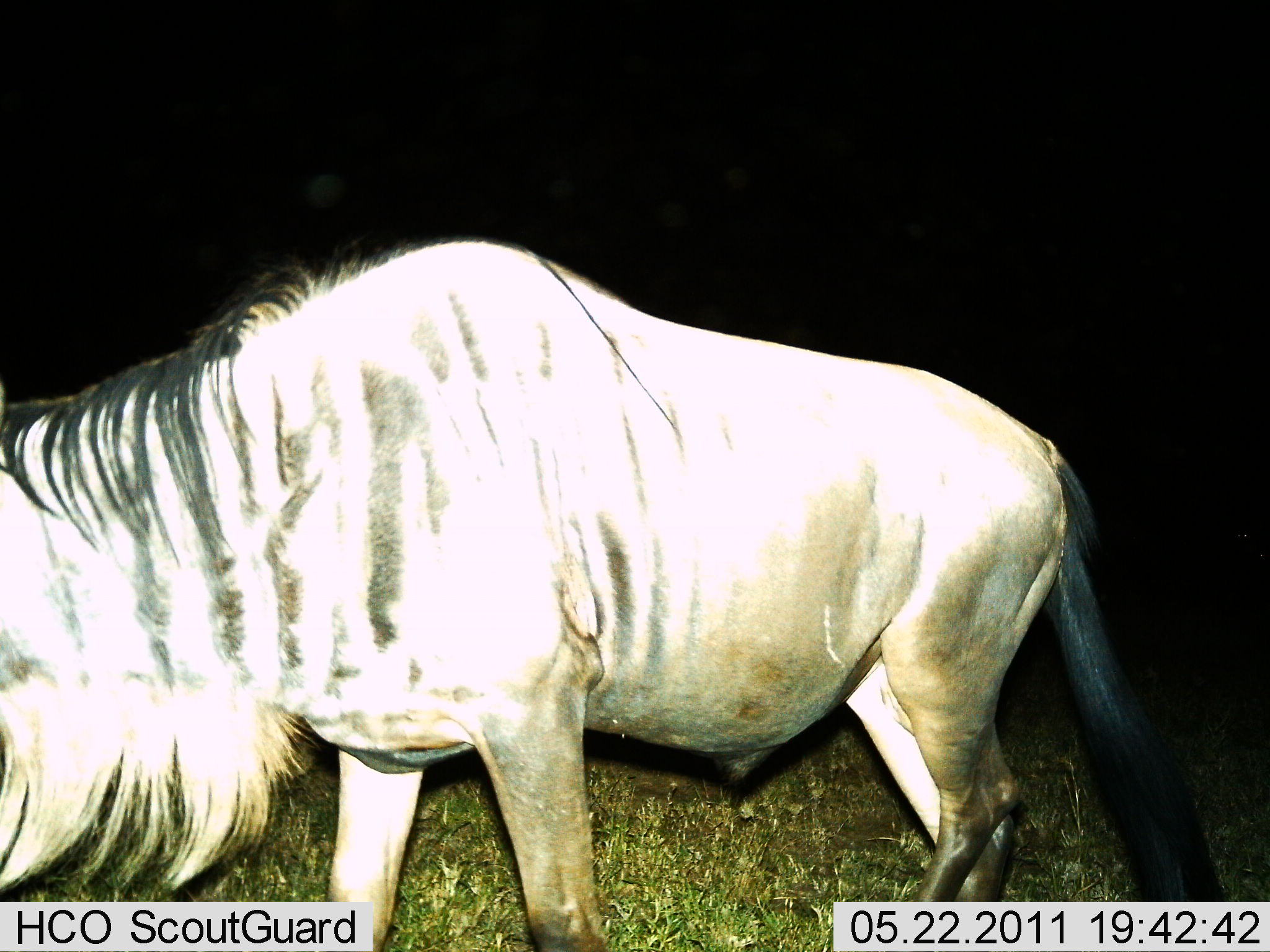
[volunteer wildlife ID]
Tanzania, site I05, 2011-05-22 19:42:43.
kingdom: Animalia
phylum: Chordata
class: Mammalia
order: Artiodactyla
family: Bovidae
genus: Connochaetes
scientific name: Connochaetes taurinus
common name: blue wildebeest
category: wildebeest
Wildebeest (blue wildebeest) (Connochaetes taurinus), count 1. Behavior (volunteer vote fractions): standing 80%, resting 0%, moving 30%, interacting 0%. Young present (vote fraction): 0%. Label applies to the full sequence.